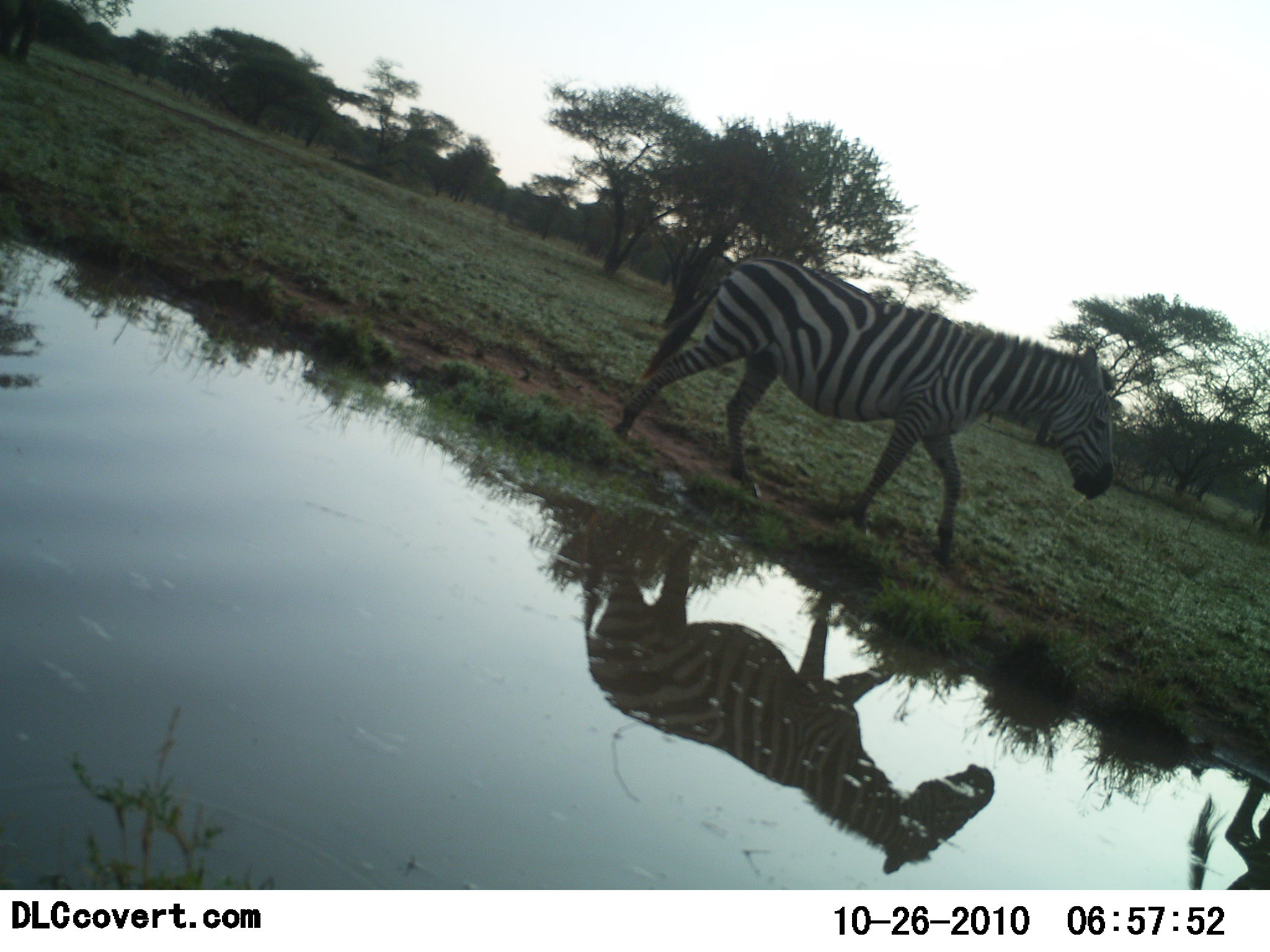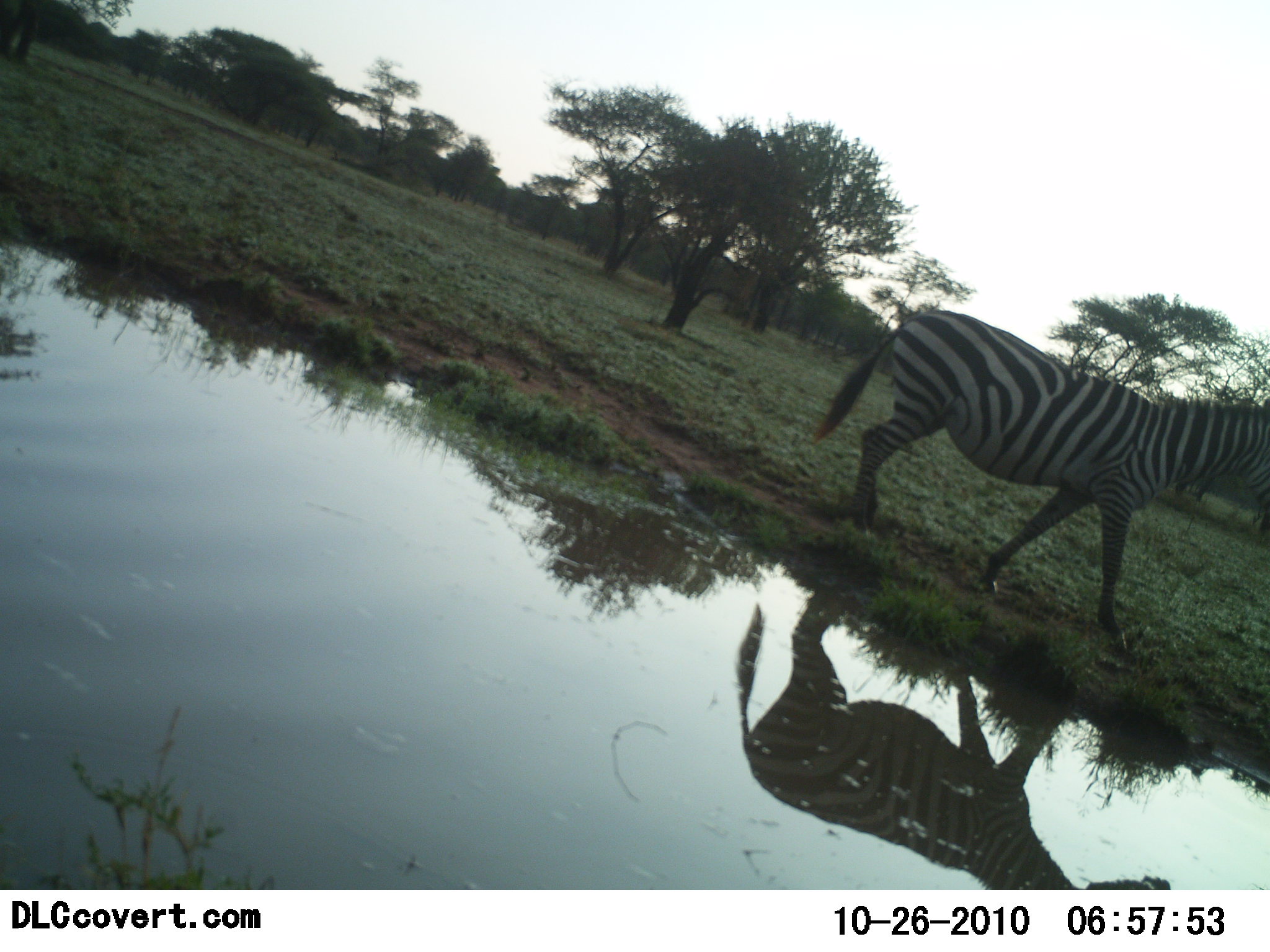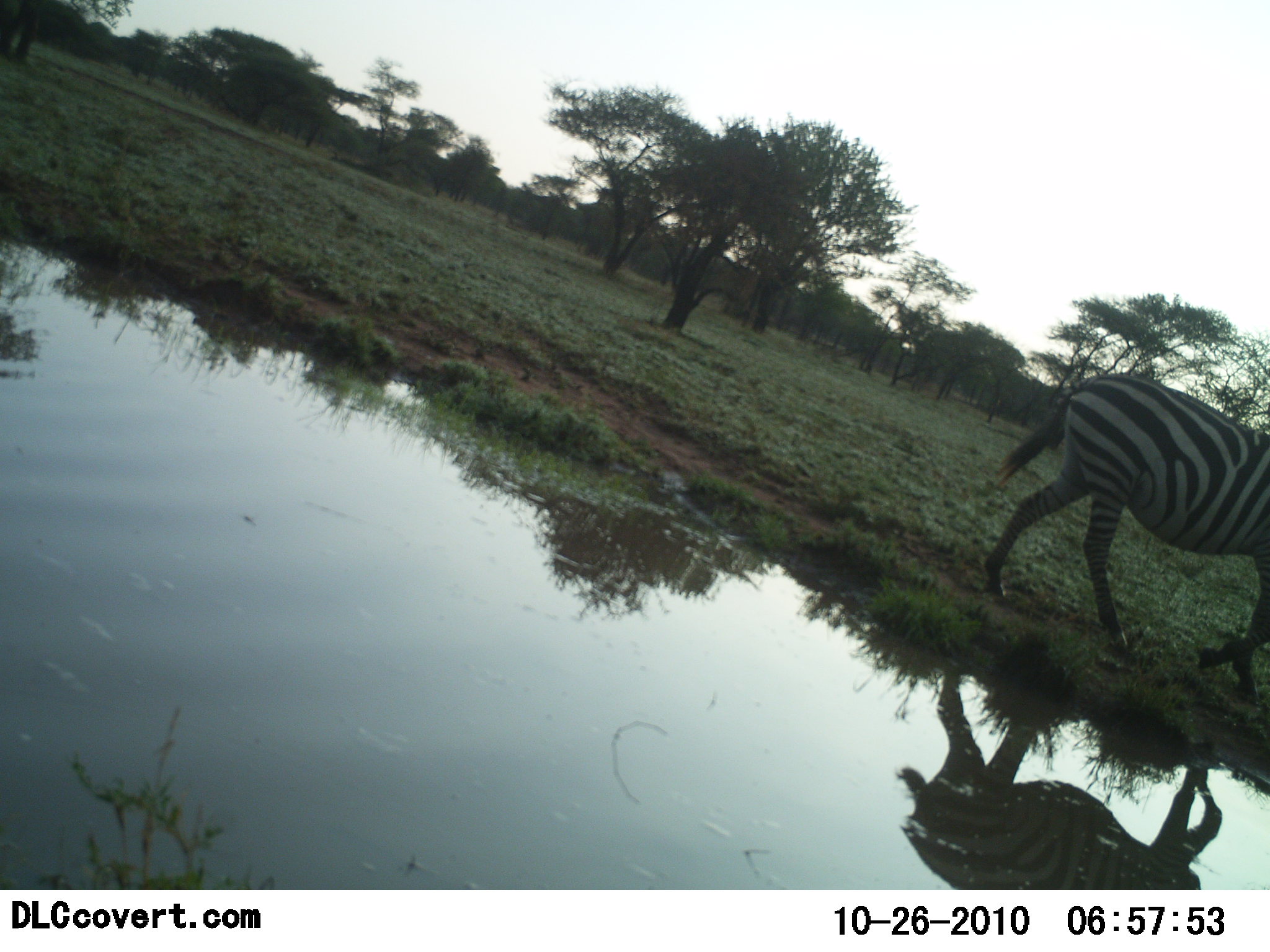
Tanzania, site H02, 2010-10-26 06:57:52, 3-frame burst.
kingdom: Animalia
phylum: Chordata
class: Mammalia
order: Perissodactyla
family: Equidae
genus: Equus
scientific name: Equus quagga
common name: plains zebra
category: zebra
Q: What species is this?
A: Zebra (plains zebra) (Equus quagga).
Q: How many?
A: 1.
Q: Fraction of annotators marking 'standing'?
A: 6%.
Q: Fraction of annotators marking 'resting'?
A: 0%.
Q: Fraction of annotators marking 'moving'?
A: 94%.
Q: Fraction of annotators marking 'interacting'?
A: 0%.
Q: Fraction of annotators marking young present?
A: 0%.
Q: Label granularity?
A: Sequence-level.